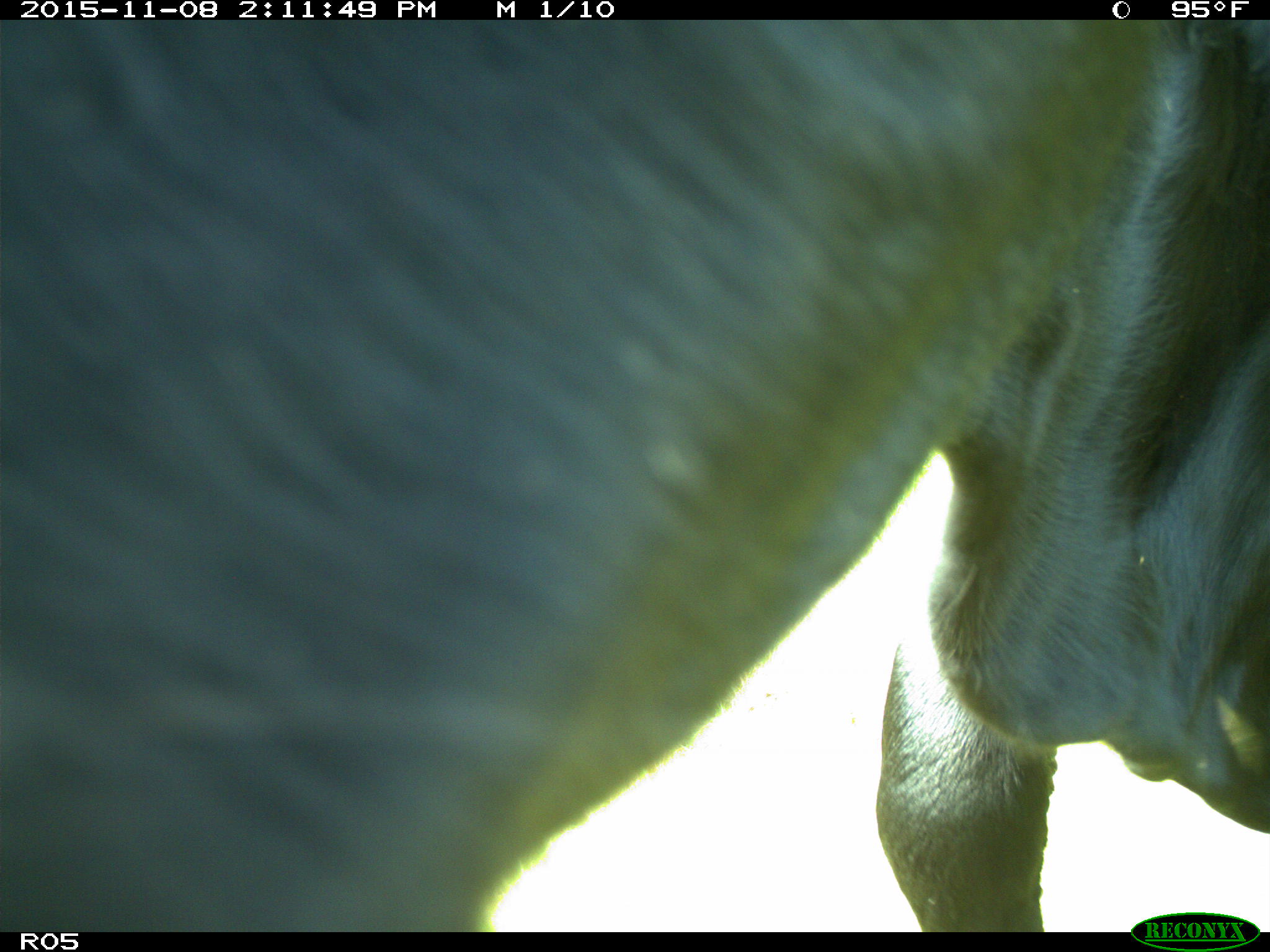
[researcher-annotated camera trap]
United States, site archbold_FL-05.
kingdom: Animalia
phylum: Chordata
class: Mammalia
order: Artiodactyla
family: Bovidae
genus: Bos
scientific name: Bos taurus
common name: domestic cow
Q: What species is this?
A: Bos taurus (domestic cow).